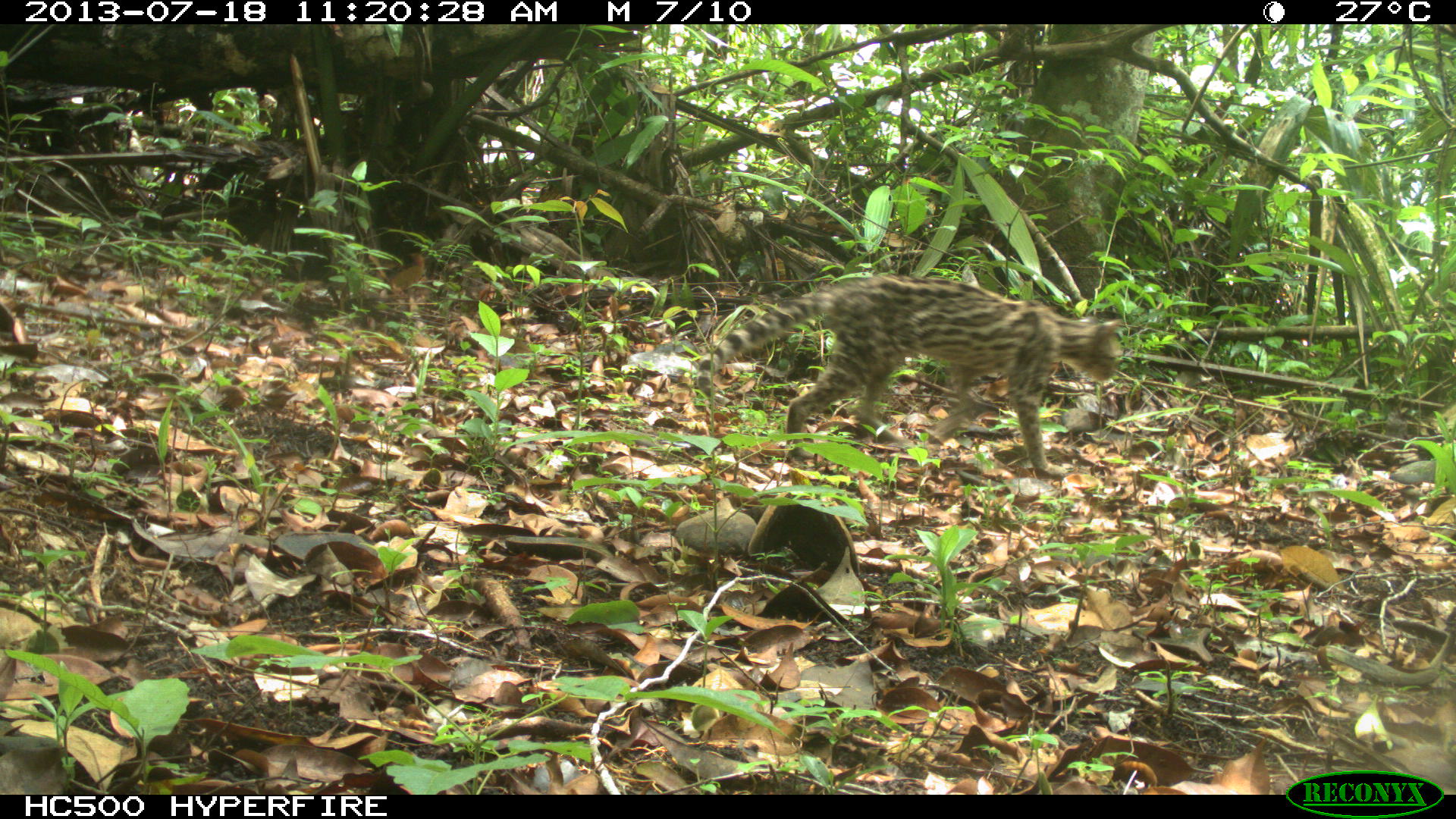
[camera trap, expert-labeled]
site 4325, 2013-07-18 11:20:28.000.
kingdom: Animalia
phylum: Chordata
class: Mammalia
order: Carnivora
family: Felidae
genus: Leopardus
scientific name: Leopardus wiedii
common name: margay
Leopardus wiedii (margay), count 1, sex female.